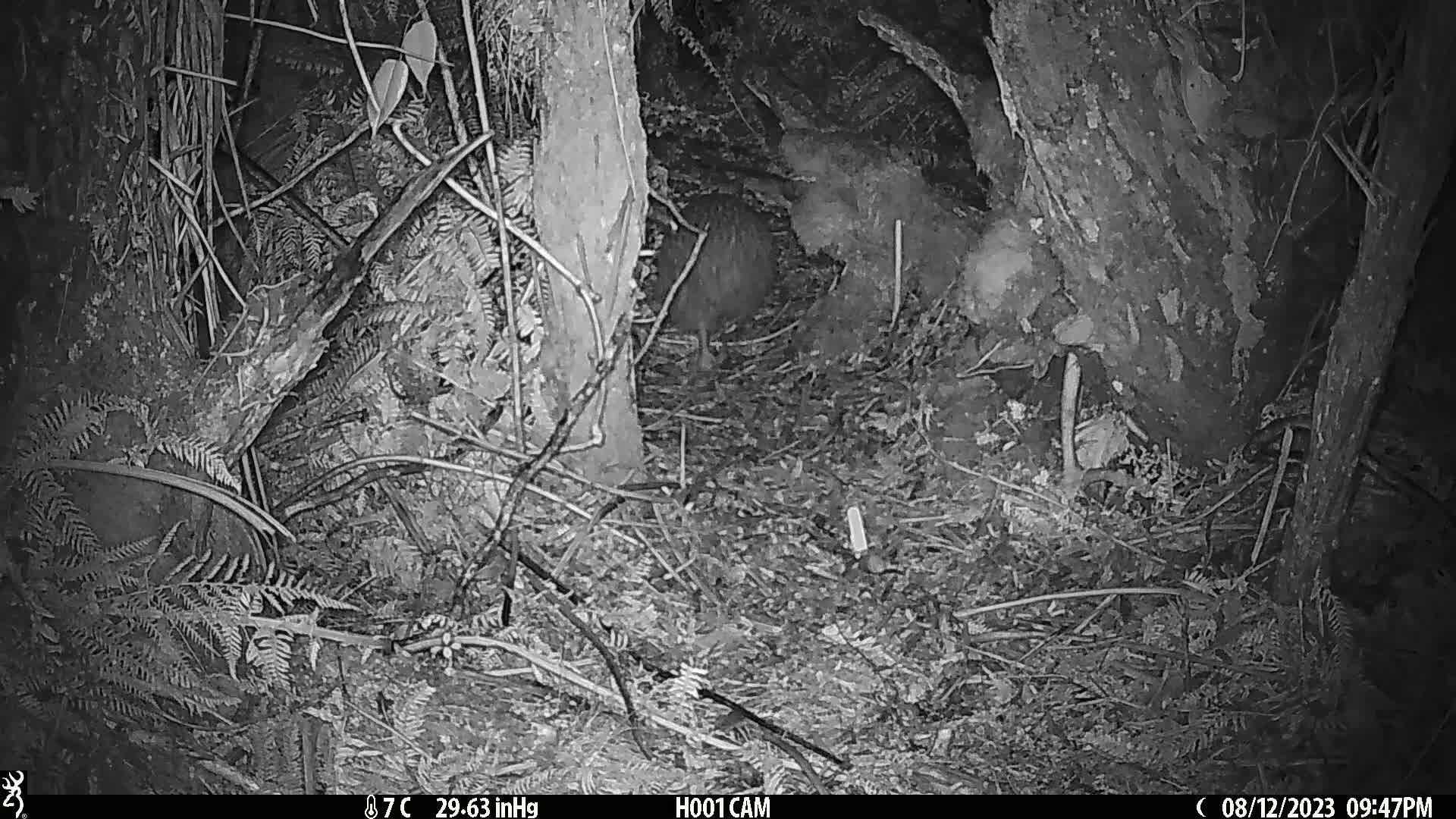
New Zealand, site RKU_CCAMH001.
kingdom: Animalia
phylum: Chordata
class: Aves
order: Apterygiformes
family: Apterygidae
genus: Apteryx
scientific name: Apteryx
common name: kiwi